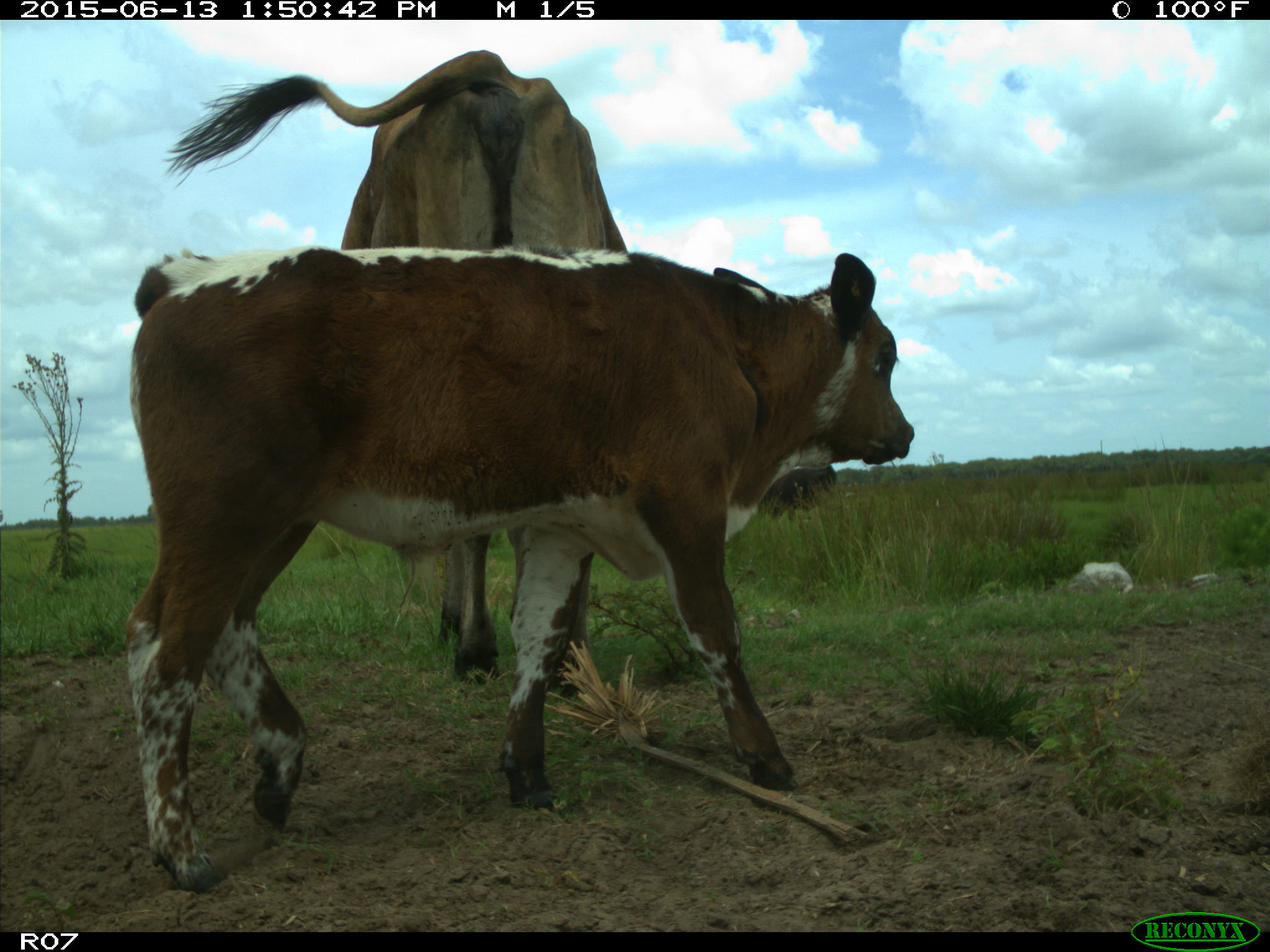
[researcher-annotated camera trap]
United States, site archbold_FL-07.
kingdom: Animalia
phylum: Chordata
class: Mammalia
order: Artiodactyla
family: Bovidae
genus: Bos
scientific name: Bos taurus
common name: domestic cow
Bos taurus (domestic cow).